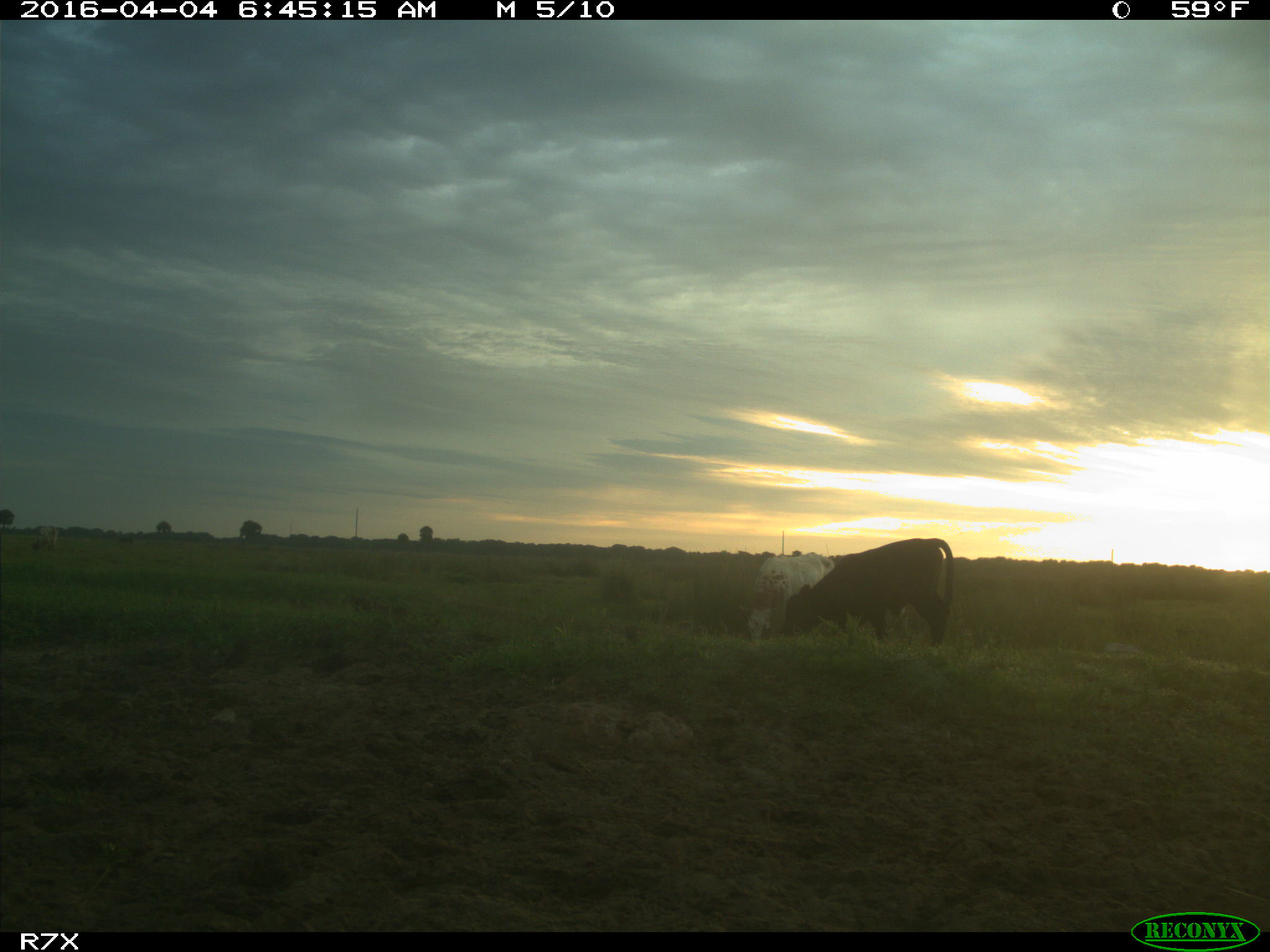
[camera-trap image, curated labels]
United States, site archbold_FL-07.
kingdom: Animalia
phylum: Chordata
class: Mammalia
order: Artiodactyla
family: Bovidae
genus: Bos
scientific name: Bos taurus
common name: domestic cow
Bos taurus (domestic cow).